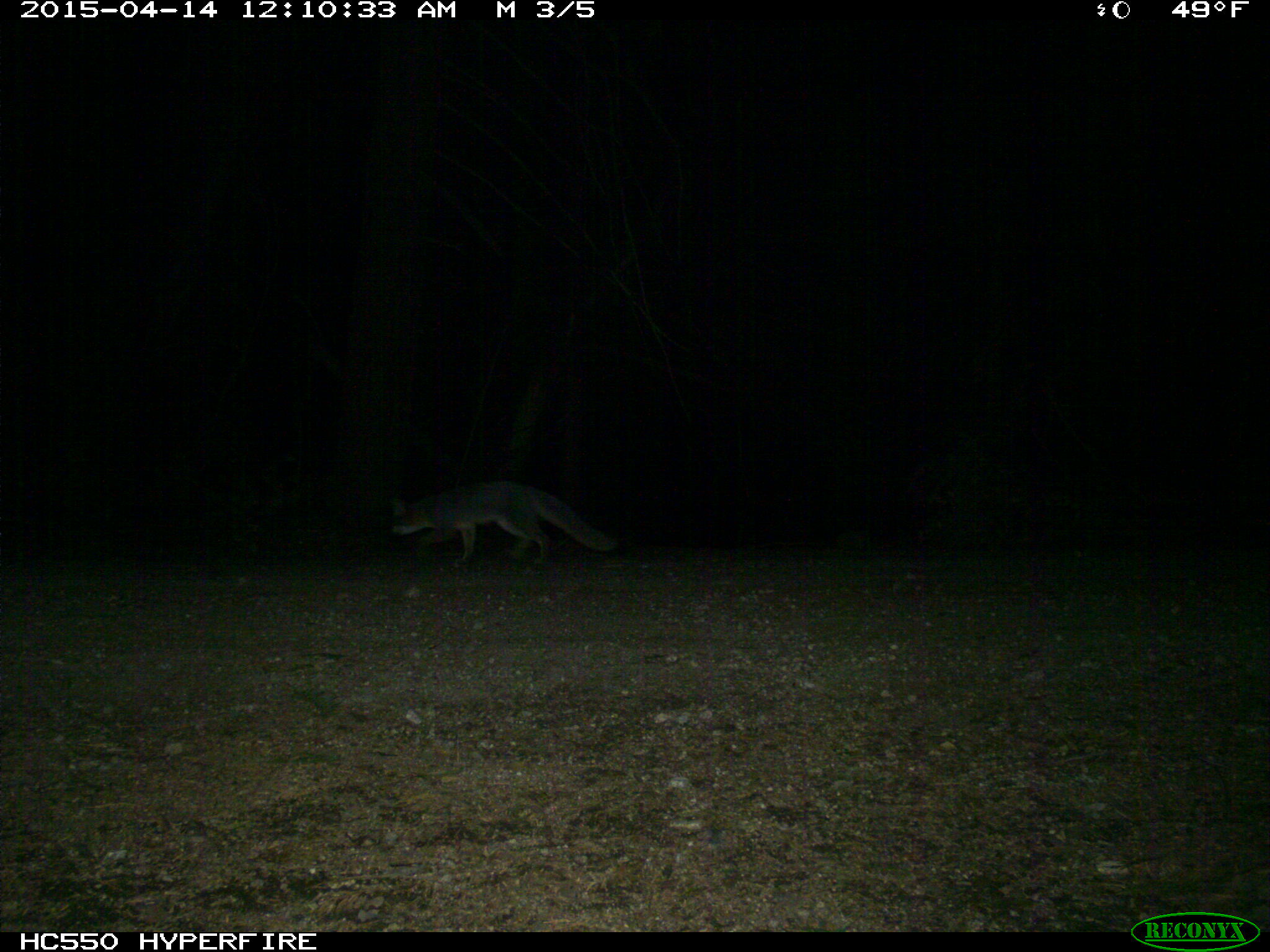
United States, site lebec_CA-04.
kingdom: Animalia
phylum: Chordata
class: Mammalia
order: Carnivora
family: Canidae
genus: Urocyon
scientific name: Urocyon cinereoargenteus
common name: gray fox